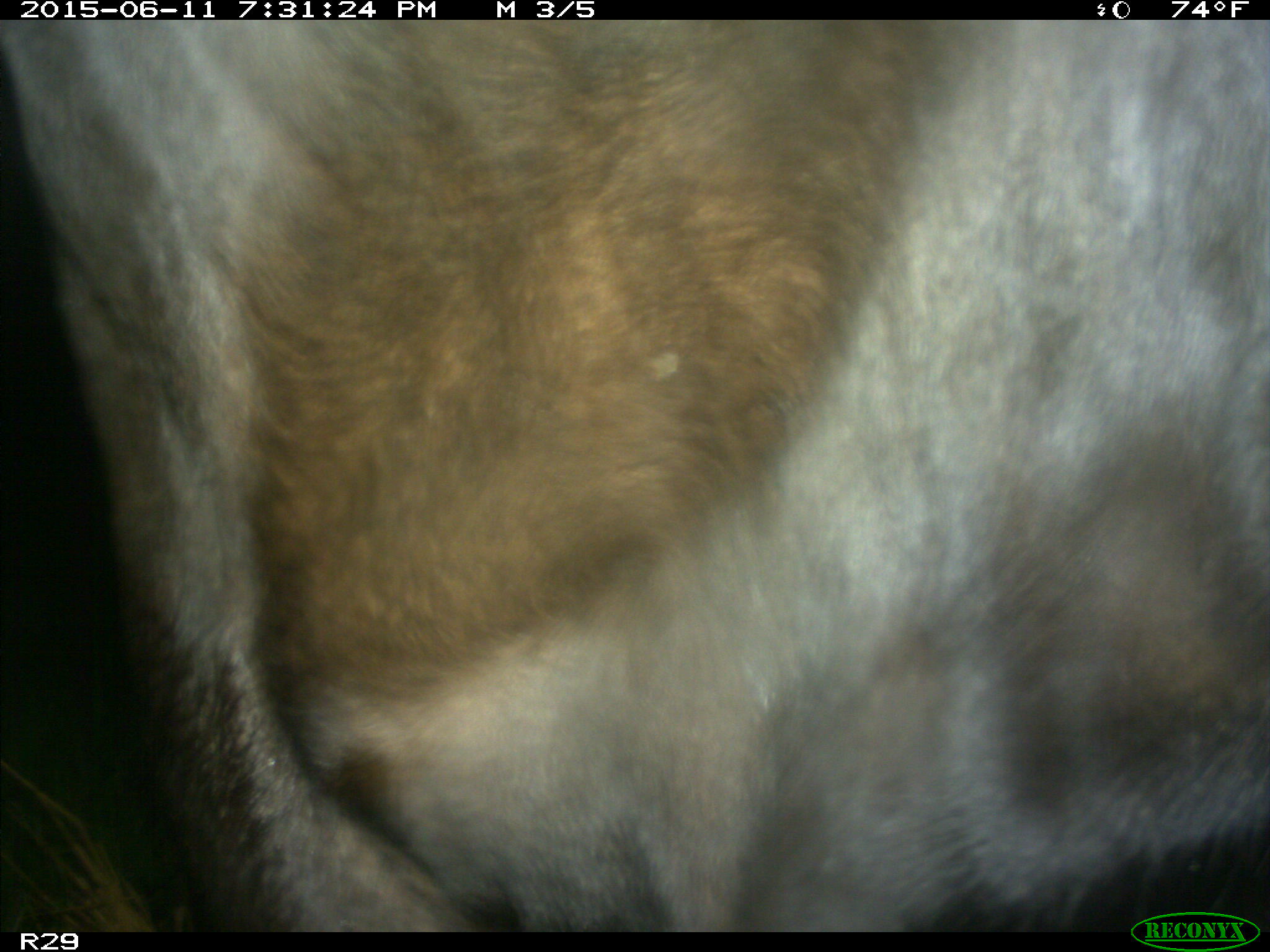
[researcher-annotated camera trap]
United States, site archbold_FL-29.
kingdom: Animalia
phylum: Chordata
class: Mammalia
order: Artiodactyla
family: Bovidae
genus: Bos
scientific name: Bos taurus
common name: domestic cow